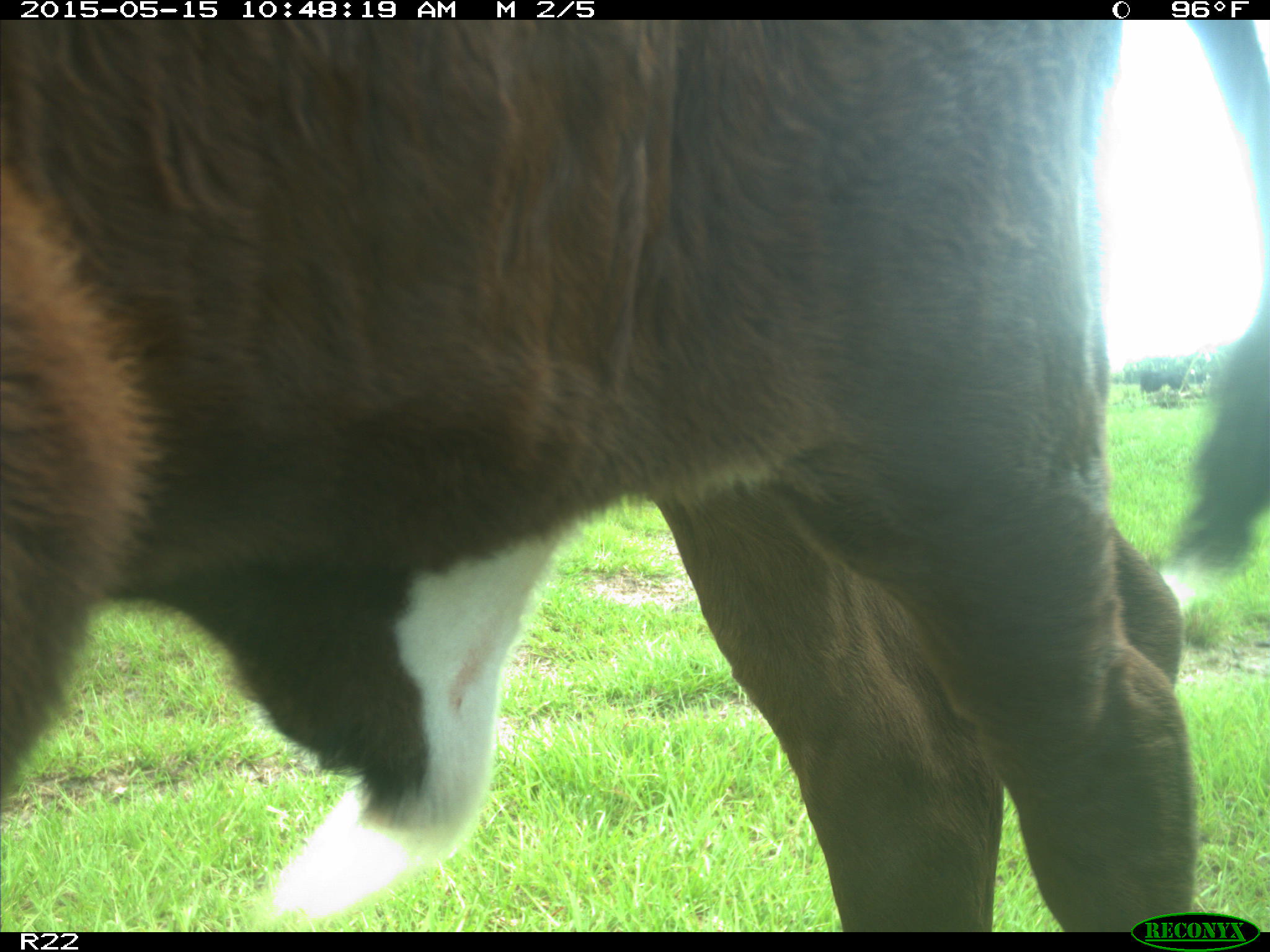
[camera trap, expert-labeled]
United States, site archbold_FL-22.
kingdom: Animalia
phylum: Chordata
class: Mammalia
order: Artiodactyla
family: Bovidae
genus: Bos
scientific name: Bos taurus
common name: domestic cow